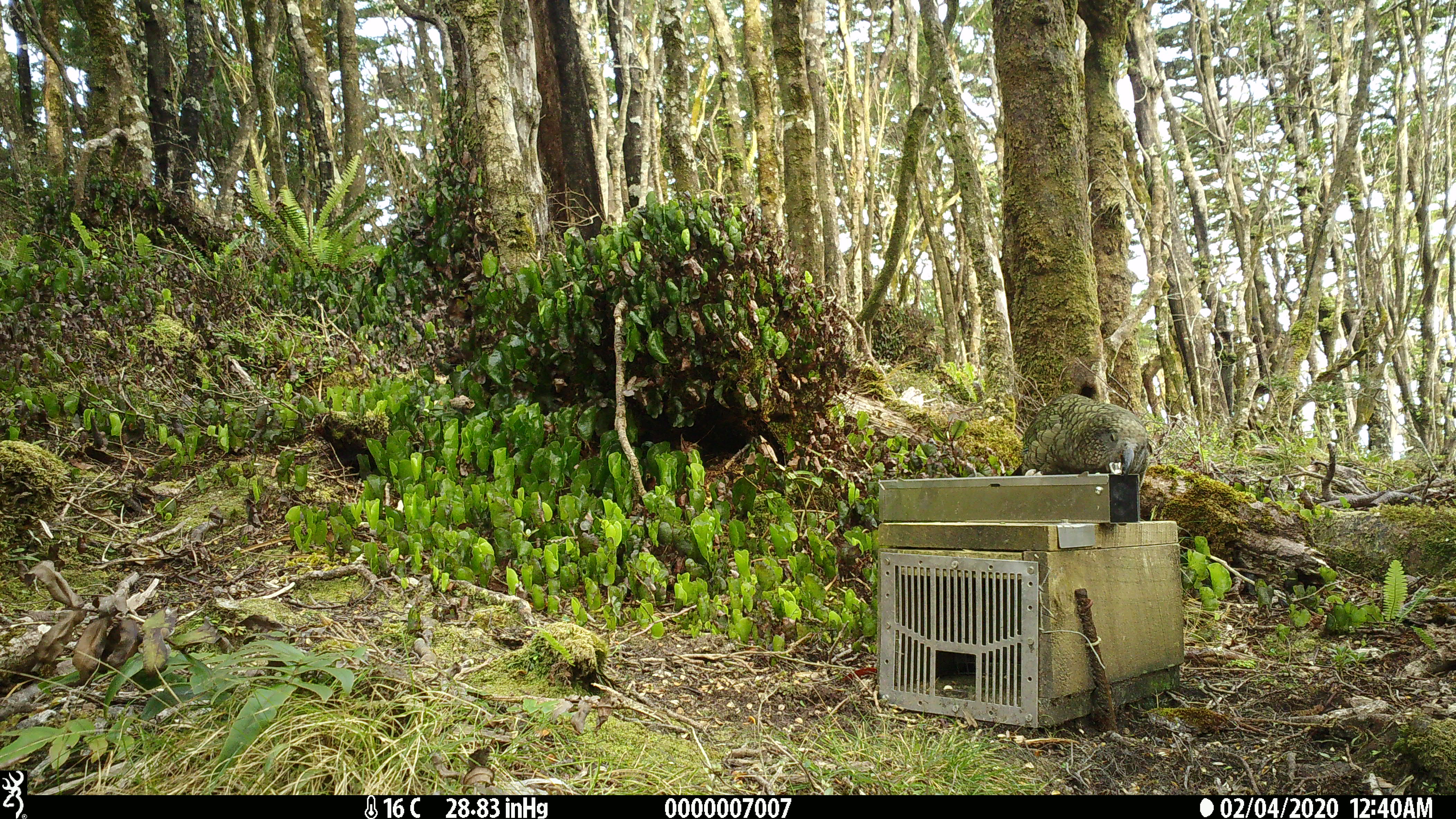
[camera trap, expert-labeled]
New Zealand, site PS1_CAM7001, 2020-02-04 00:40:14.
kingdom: Animalia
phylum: Chordata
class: Aves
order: Psittaciformes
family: Strigopidae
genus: Nestor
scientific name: Nestor notabilis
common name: kea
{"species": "kea (Nestor notabilis)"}